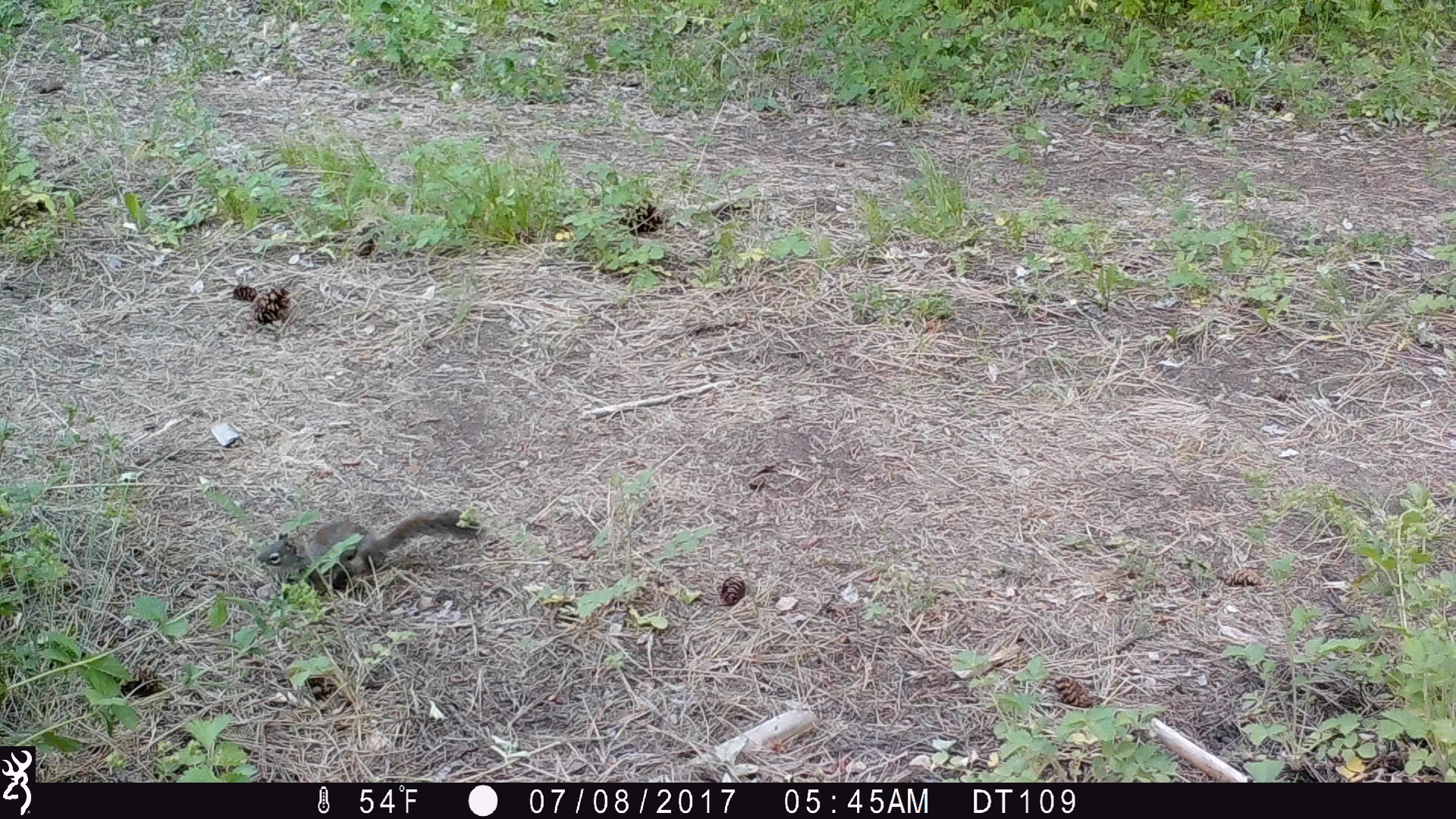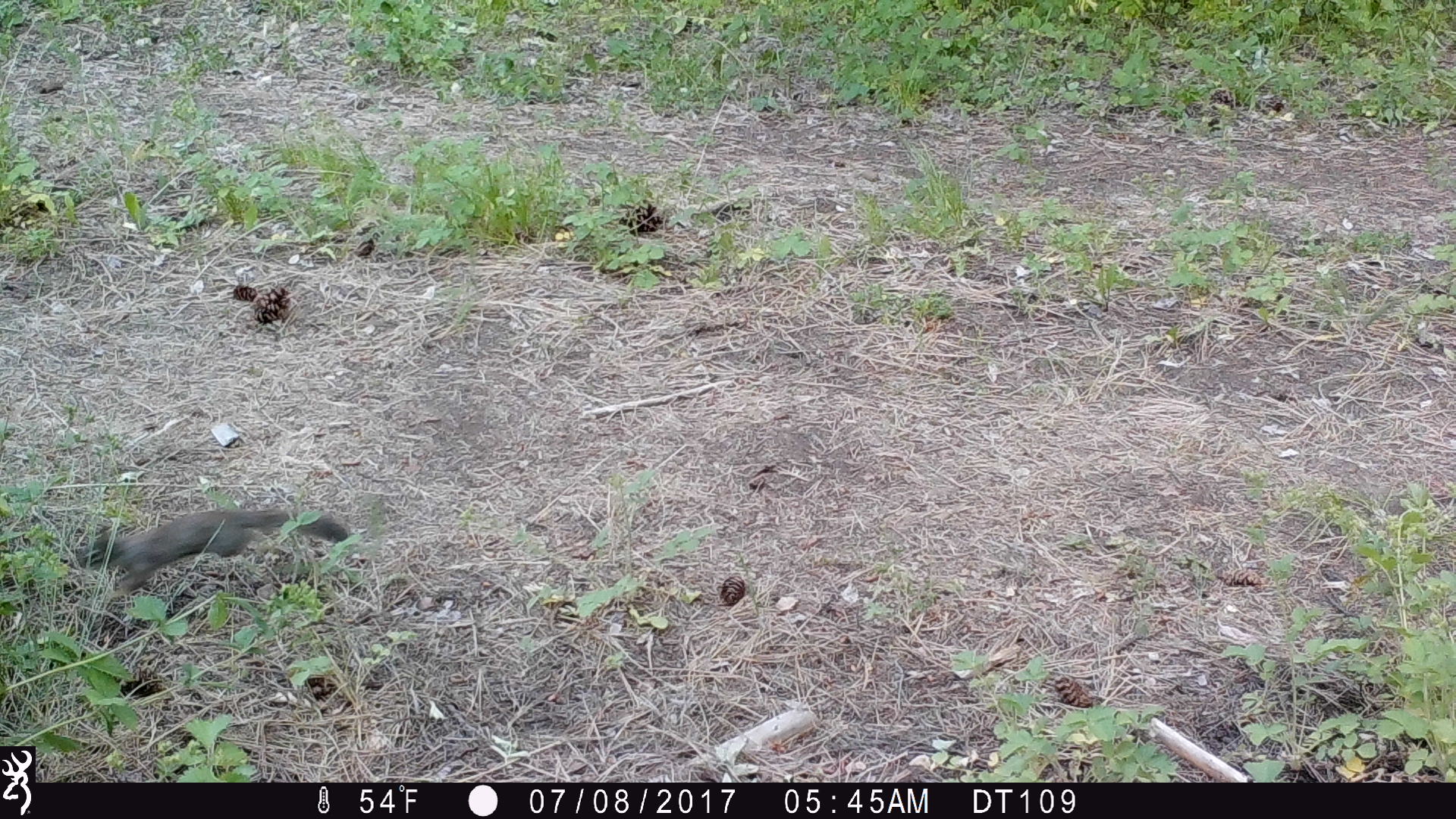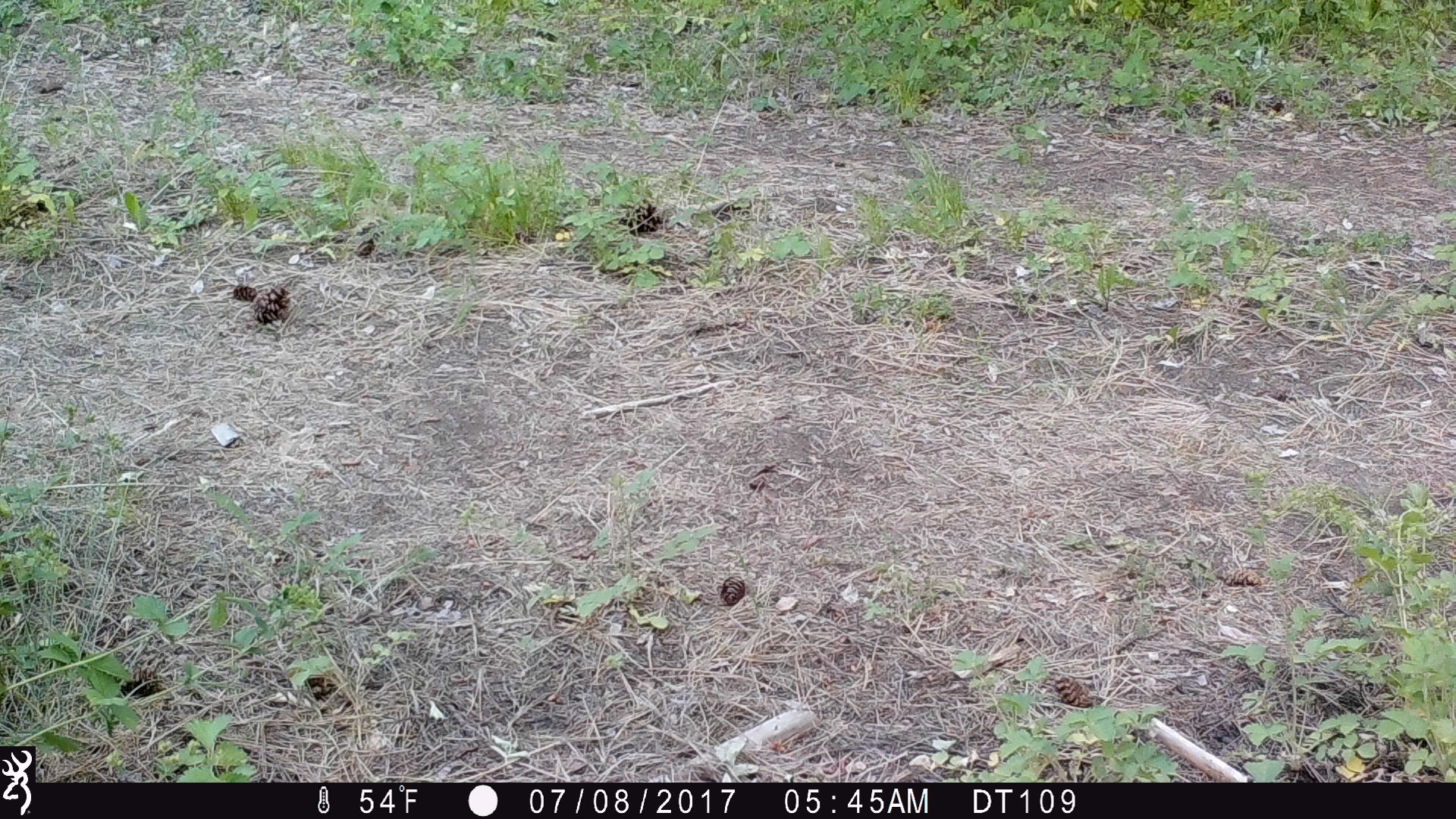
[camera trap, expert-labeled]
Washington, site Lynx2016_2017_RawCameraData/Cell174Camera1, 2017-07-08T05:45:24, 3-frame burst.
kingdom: Animalia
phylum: Chordata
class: Mammalia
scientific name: Mammalia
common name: small mammal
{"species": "small mammal (Mammalia)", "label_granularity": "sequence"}